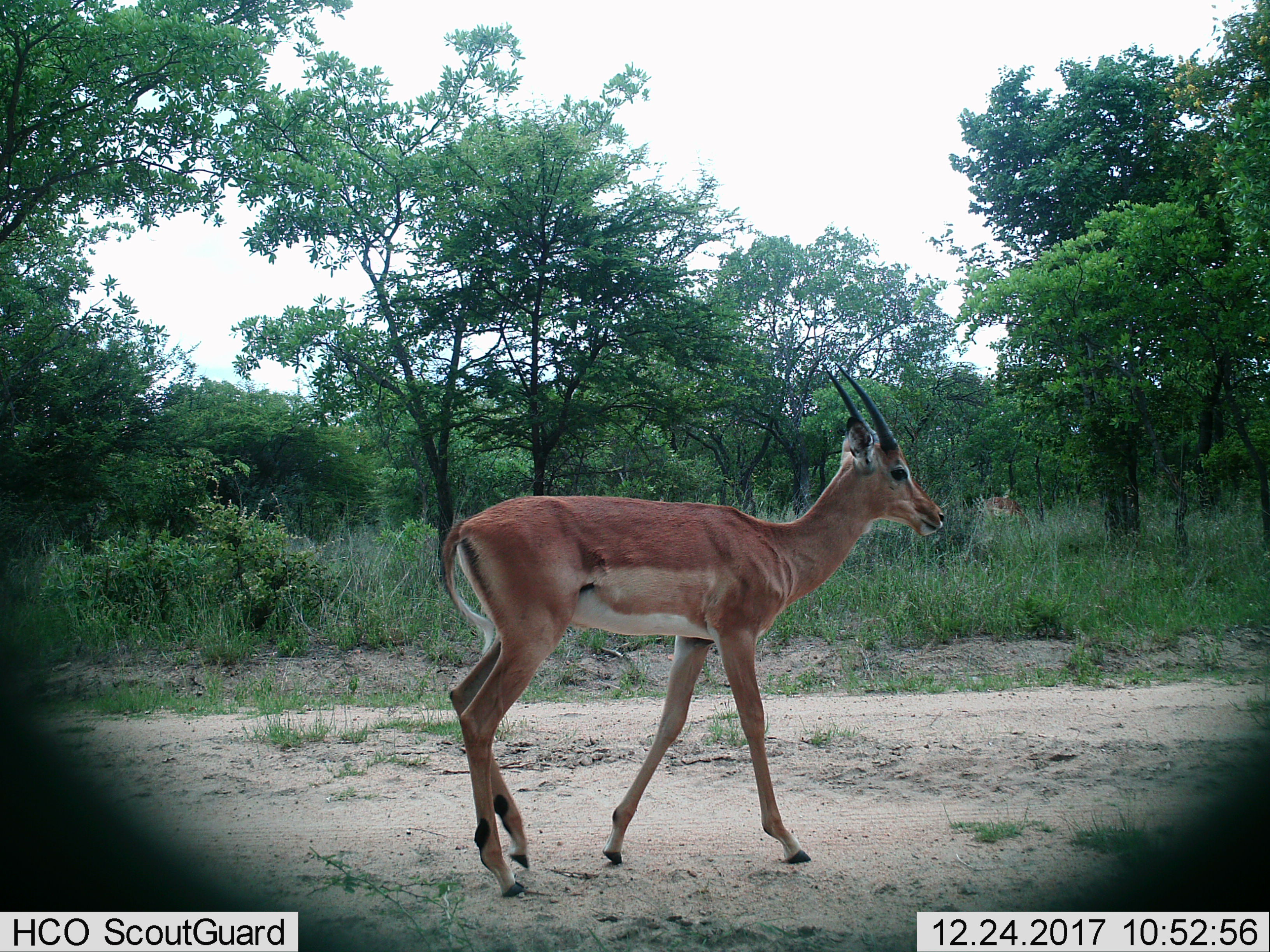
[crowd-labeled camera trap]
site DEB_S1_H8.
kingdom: Animalia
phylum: Chordata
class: Mammalia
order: Artiodactyla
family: Bovidae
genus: Aepyceros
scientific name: Aepyceros melampus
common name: impala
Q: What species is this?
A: Impala (Aepyceros melampus).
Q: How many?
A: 1.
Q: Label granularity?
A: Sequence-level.